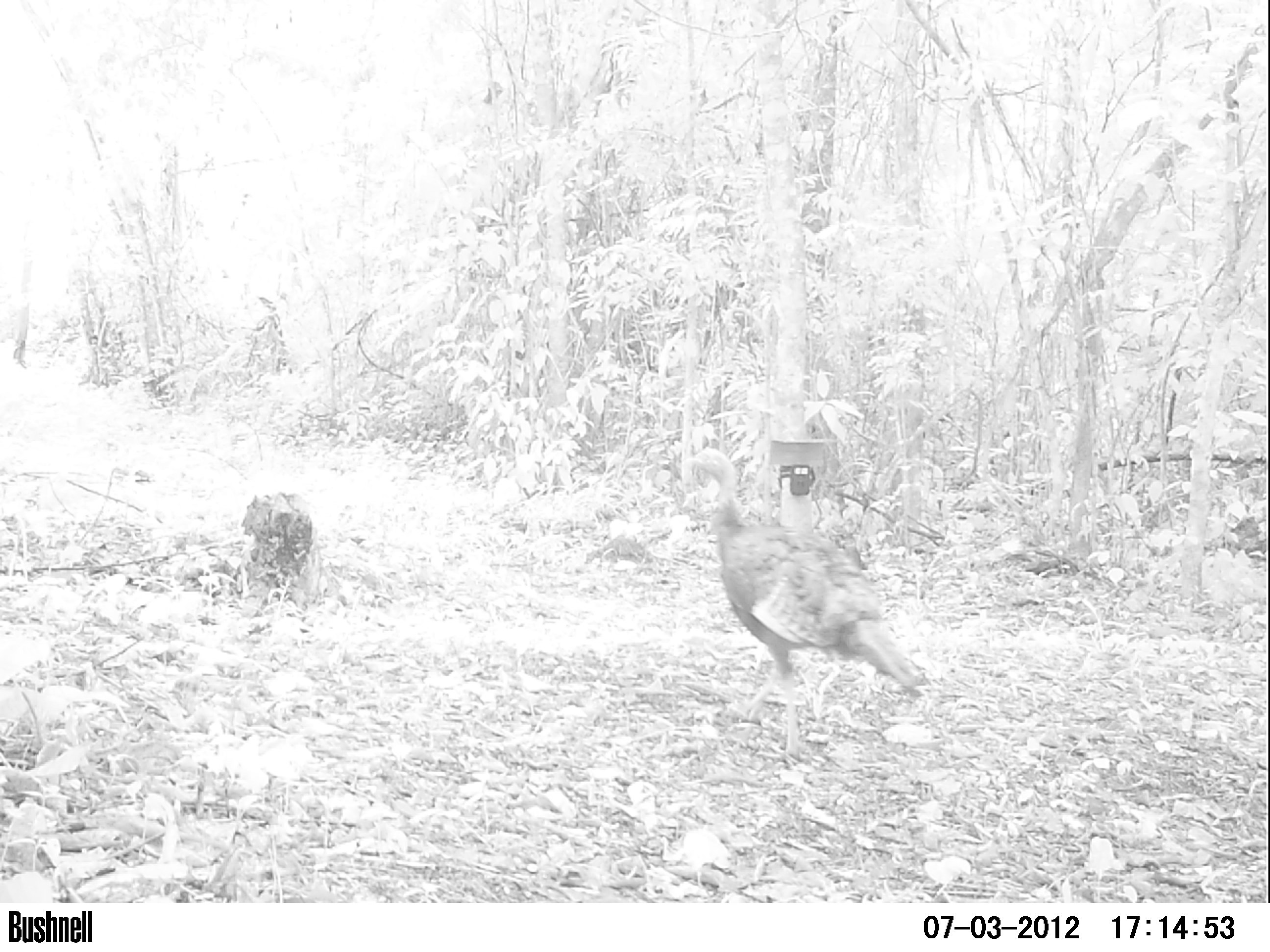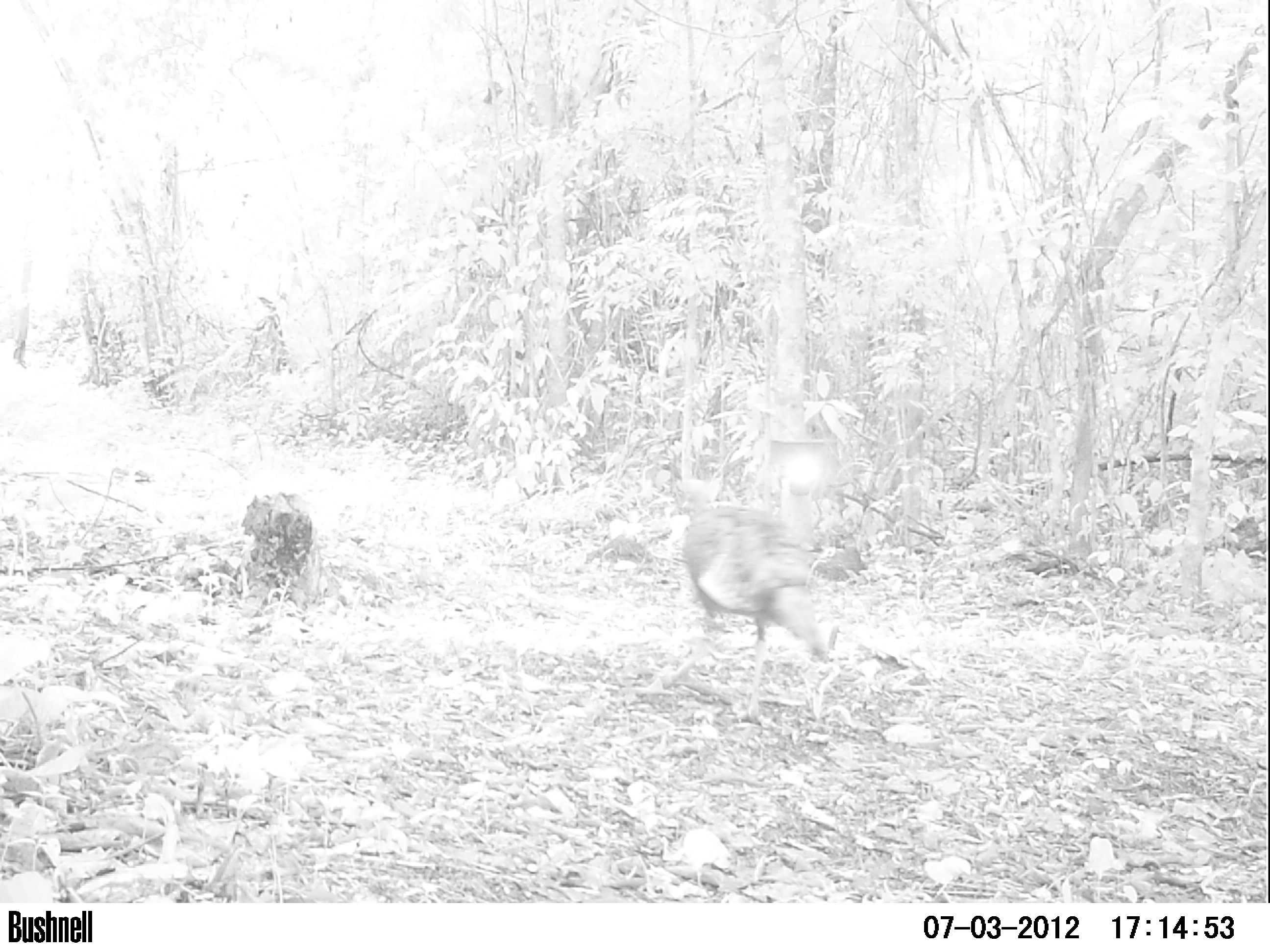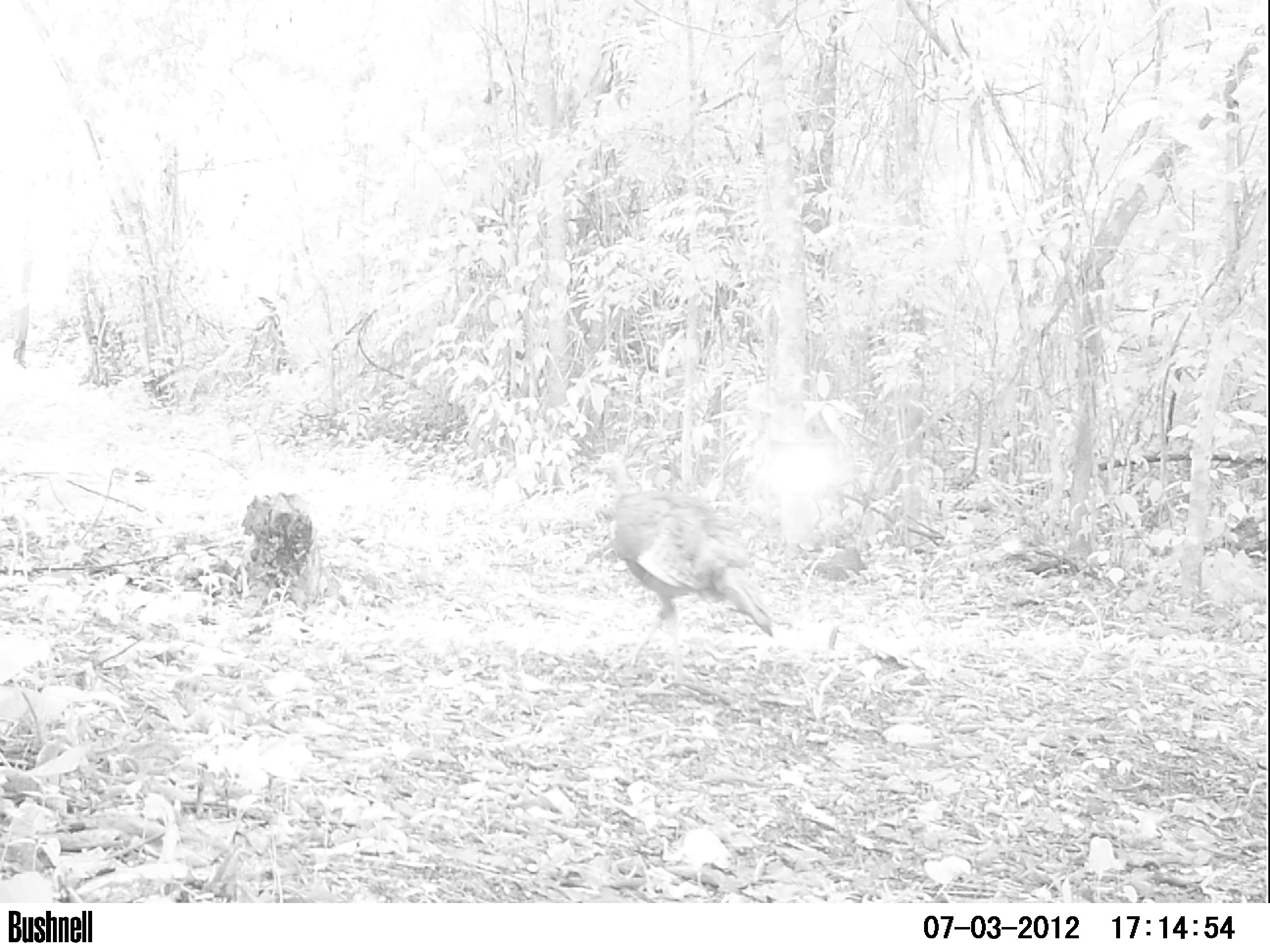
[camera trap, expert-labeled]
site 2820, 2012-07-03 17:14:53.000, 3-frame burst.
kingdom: Animalia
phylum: Chordata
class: Aves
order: Galliformes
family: Phasianidae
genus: Meleagris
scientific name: Meleagris ocellata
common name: ocellated turkey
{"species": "Meleagris ocellata (ocellated turkey)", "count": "1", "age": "adult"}